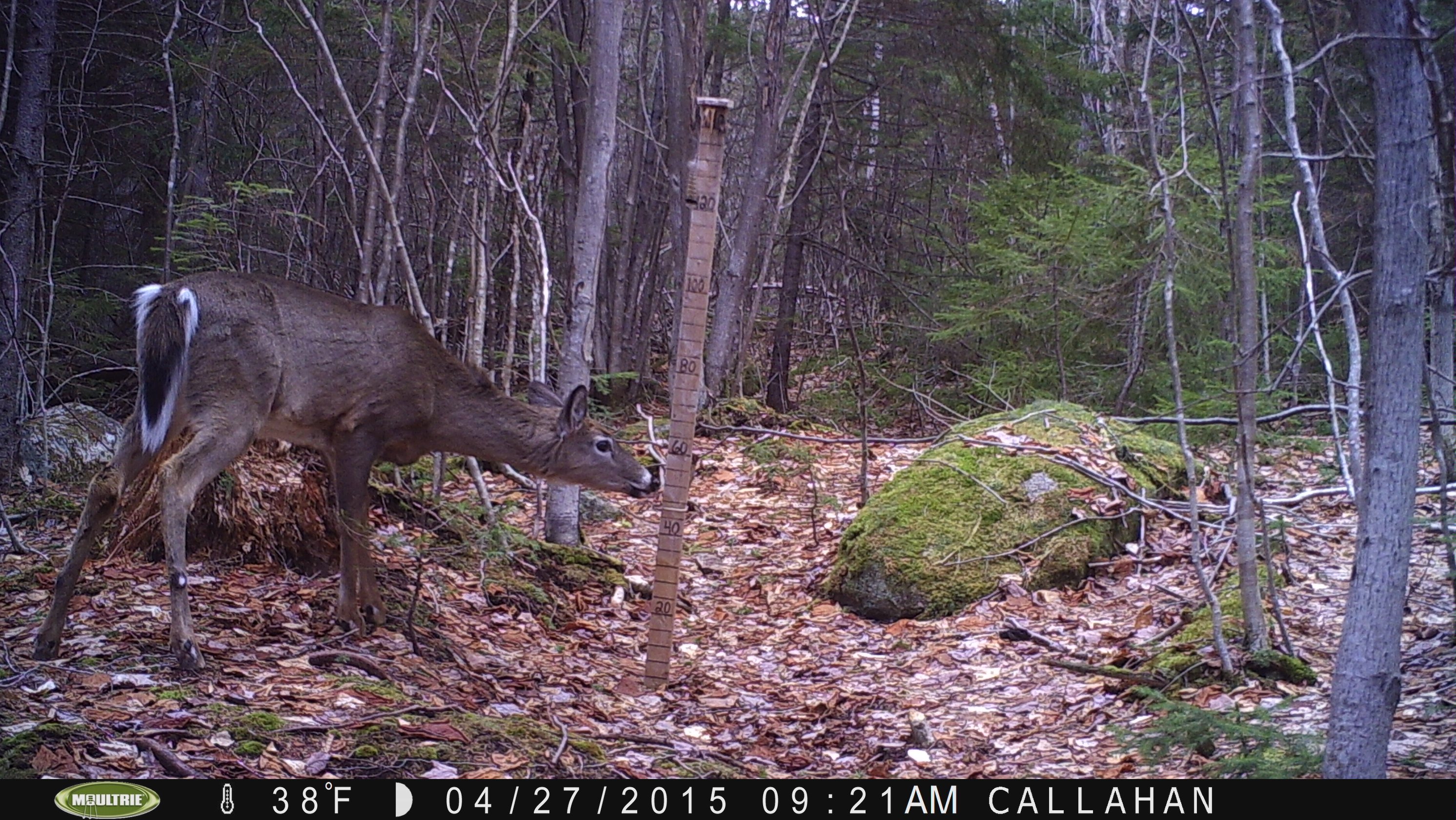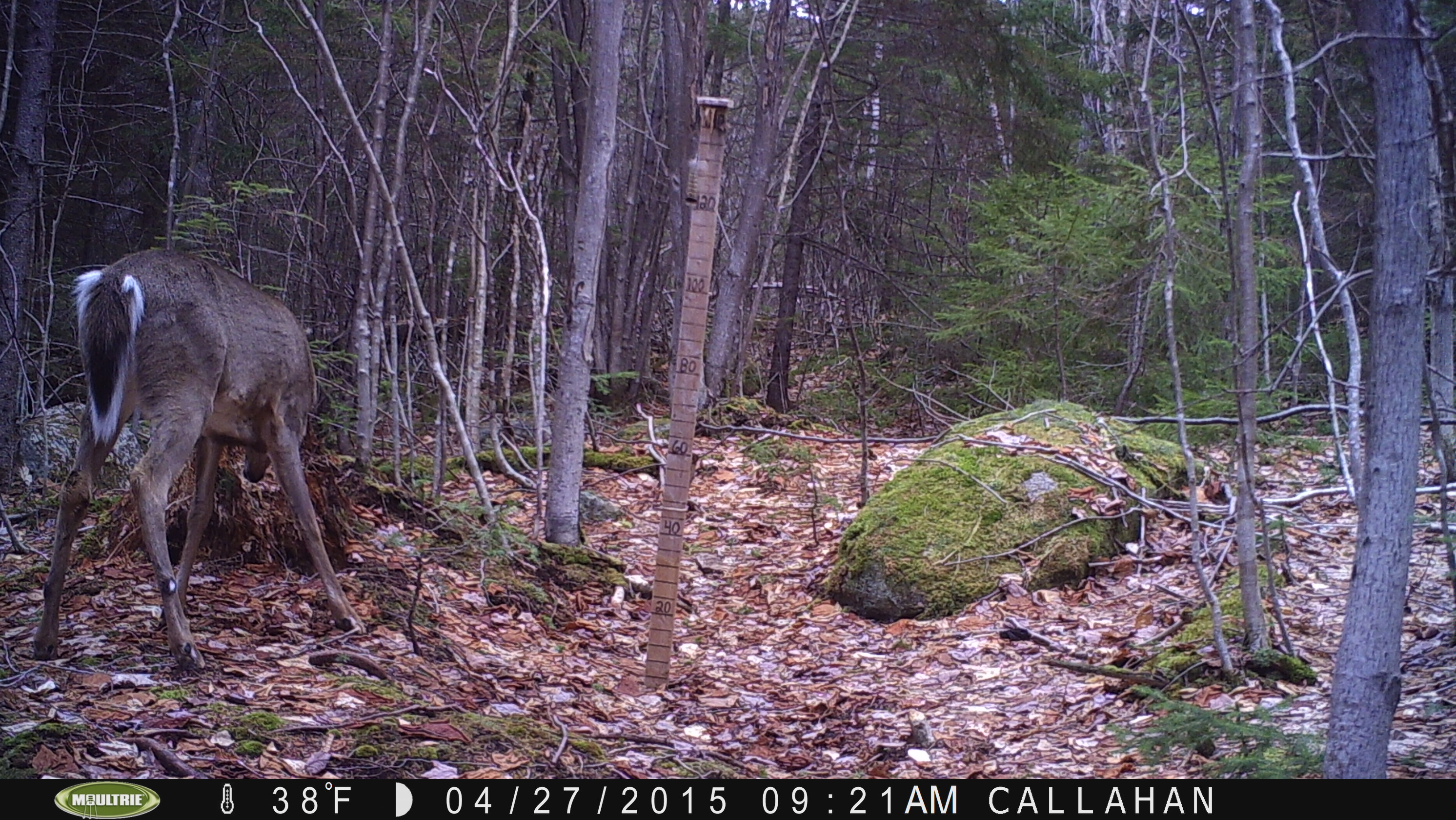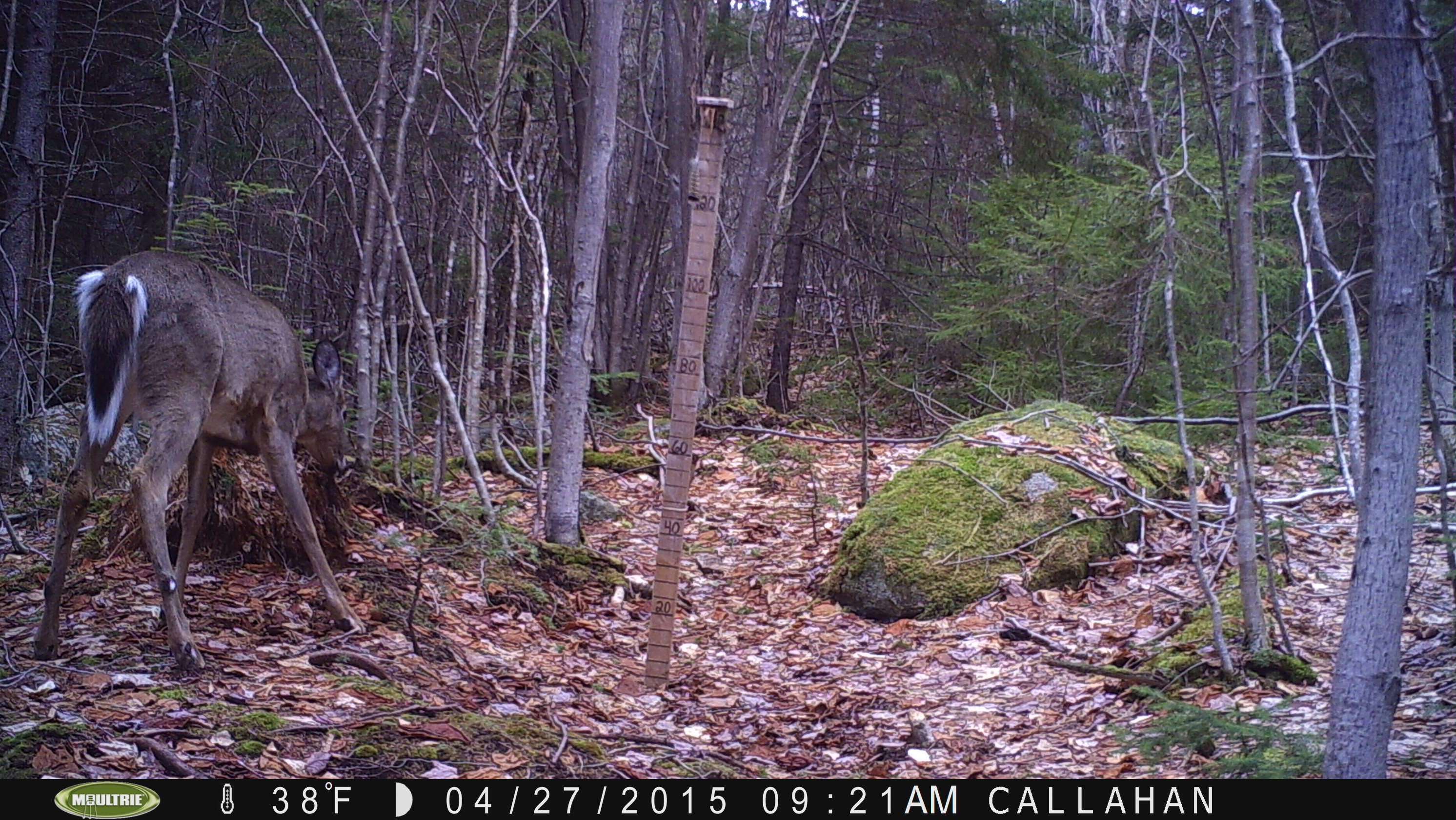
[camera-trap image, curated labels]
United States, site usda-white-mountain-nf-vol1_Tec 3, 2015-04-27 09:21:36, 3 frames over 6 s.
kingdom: Animalia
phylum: Chordata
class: Mammalia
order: Artiodactyla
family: Cervidae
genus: Odocoileus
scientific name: Odocoileus virginianus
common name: white-tailed deer